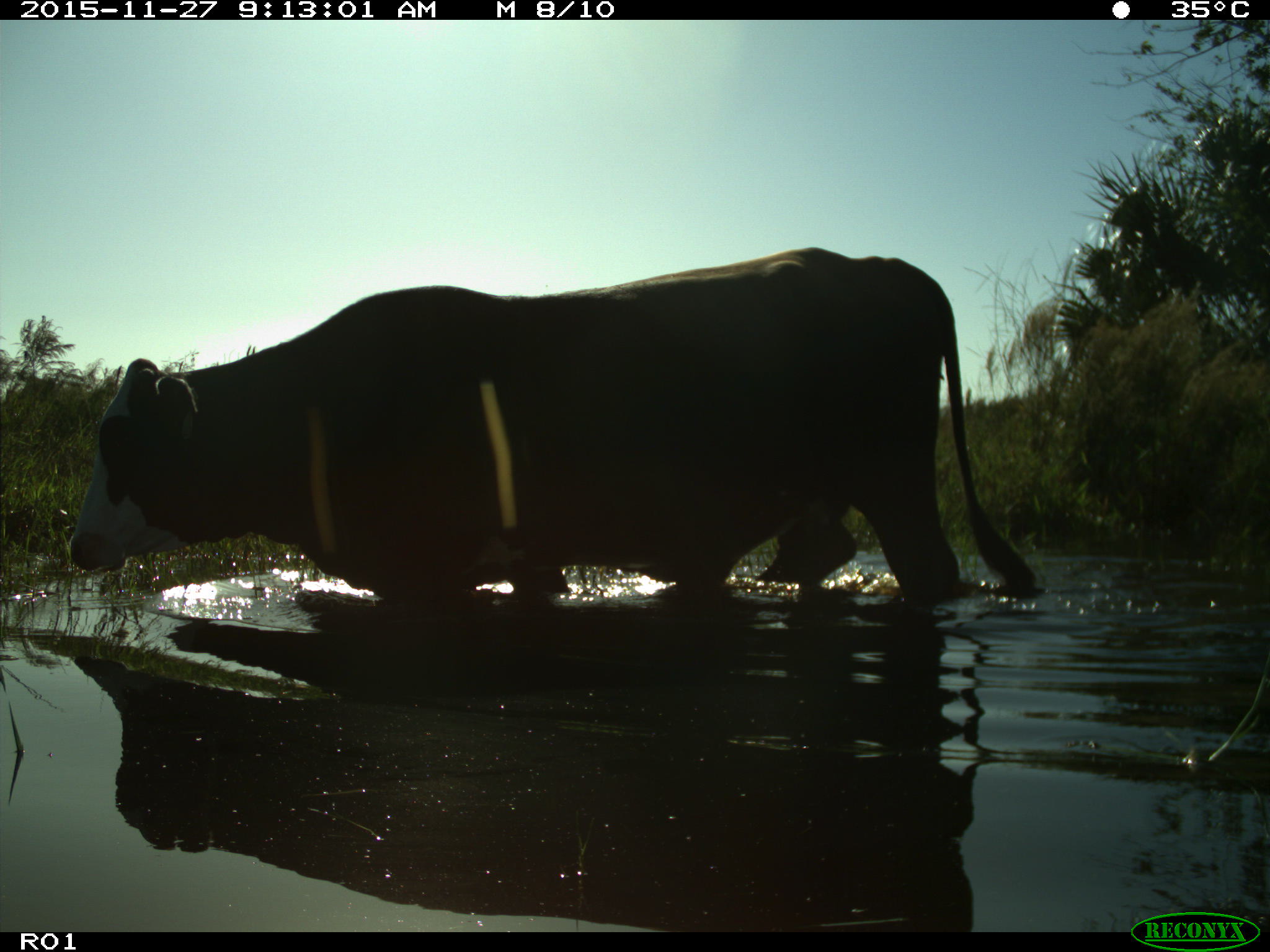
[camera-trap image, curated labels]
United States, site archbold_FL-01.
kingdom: Animalia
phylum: Chordata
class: Mammalia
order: Artiodactyla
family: Bovidae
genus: Bos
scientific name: Bos taurus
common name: domestic cow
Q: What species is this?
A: Bos taurus (domestic cow).